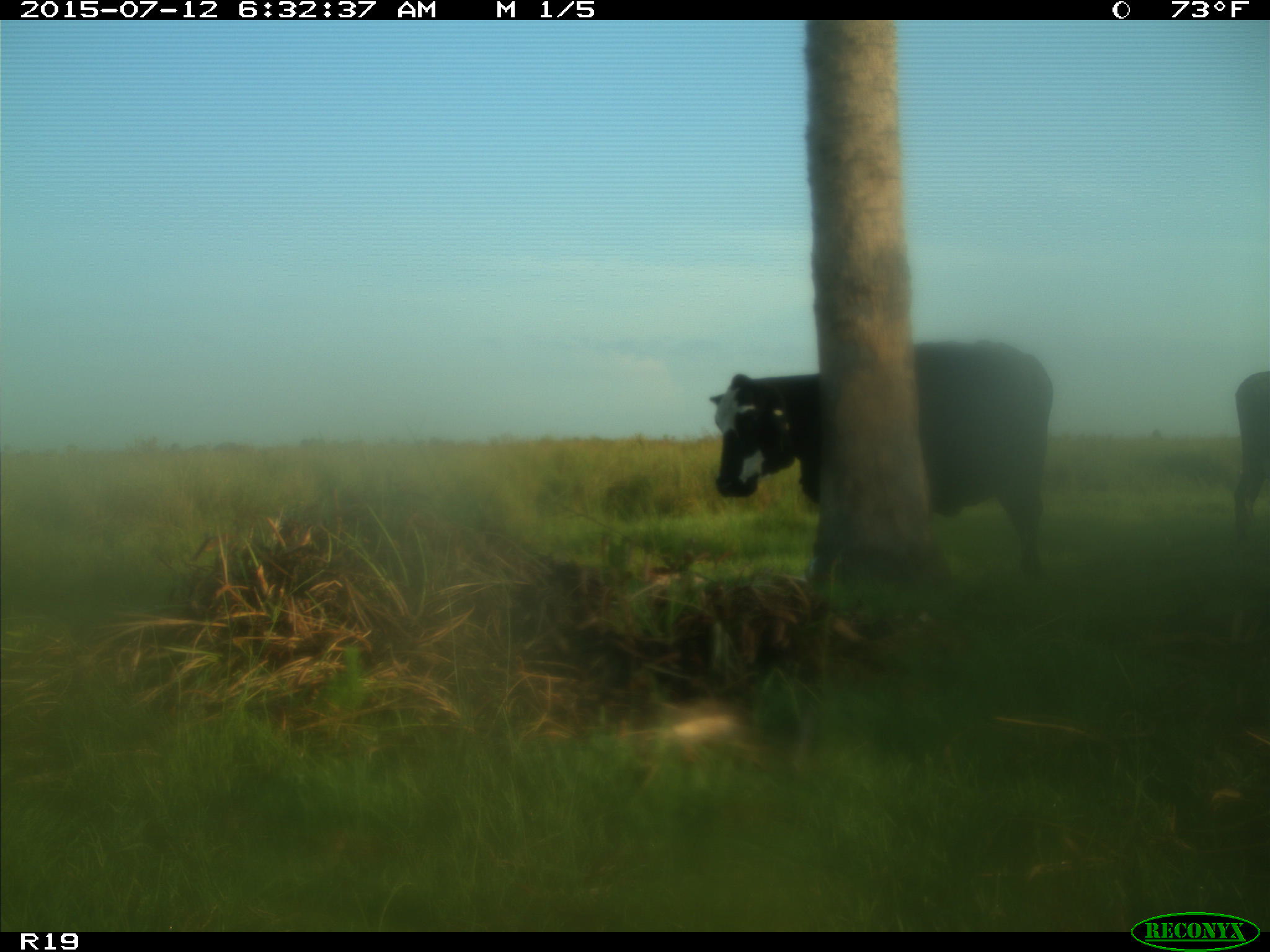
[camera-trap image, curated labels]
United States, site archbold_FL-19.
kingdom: Animalia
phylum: Chordata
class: Mammalia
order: Artiodactyla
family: Bovidae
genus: Bos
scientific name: Bos taurus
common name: domestic cow